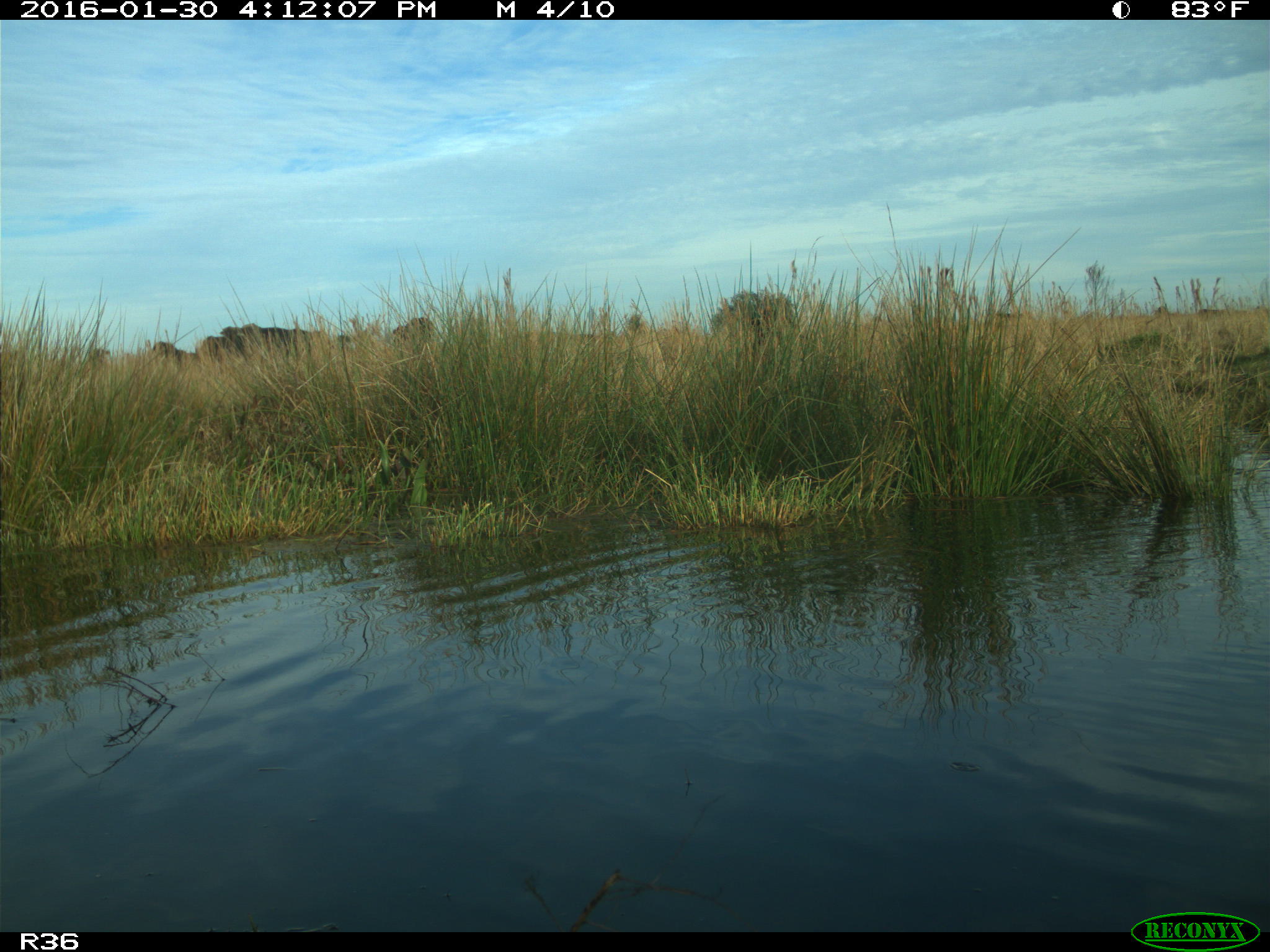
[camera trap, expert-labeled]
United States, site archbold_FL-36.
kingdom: Animalia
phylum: Chordata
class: Mammalia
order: Artiodactyla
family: Bovidae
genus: Bos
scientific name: Bos taurus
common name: domestic cow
Bos taurus (domestic cow).